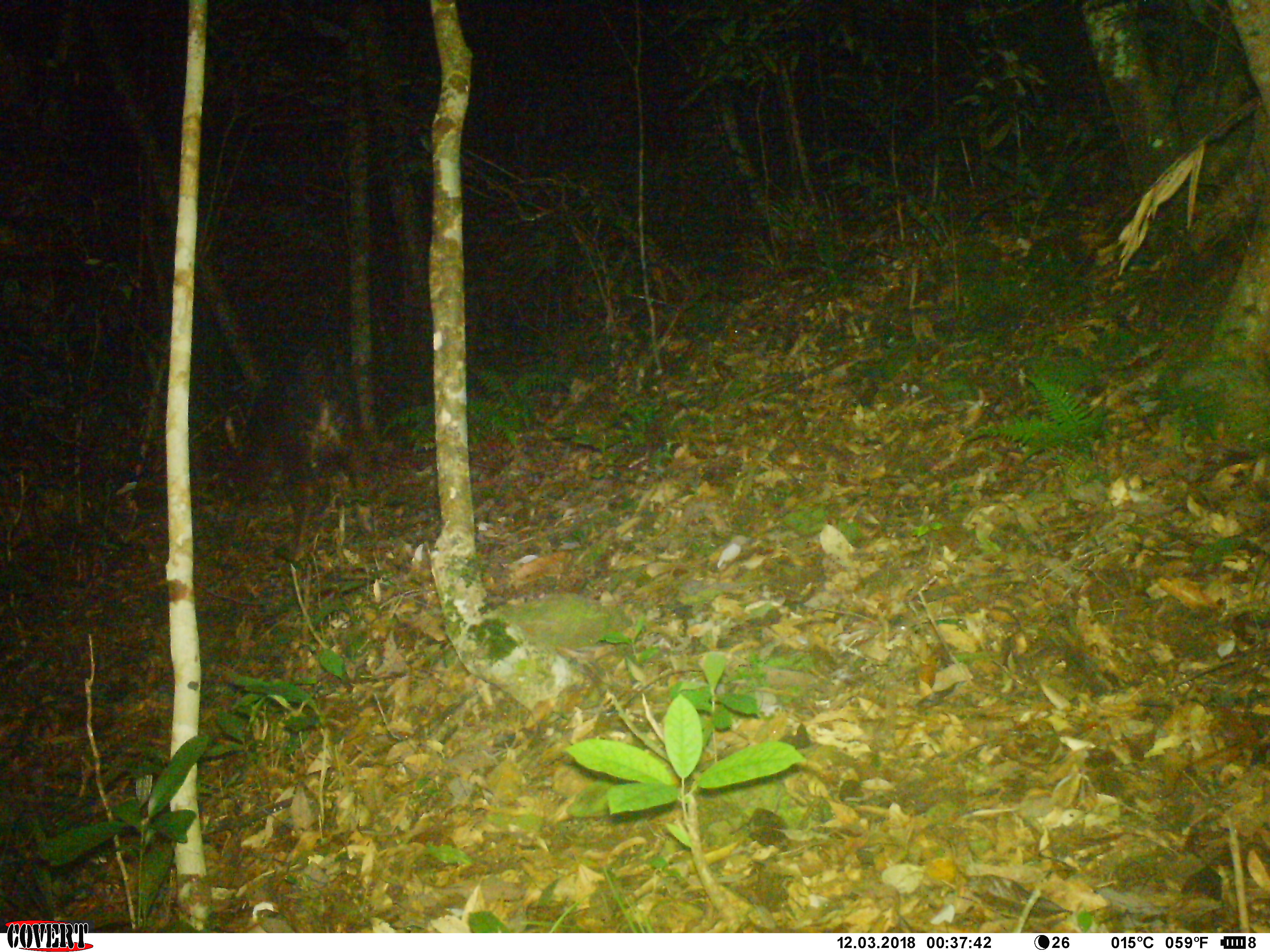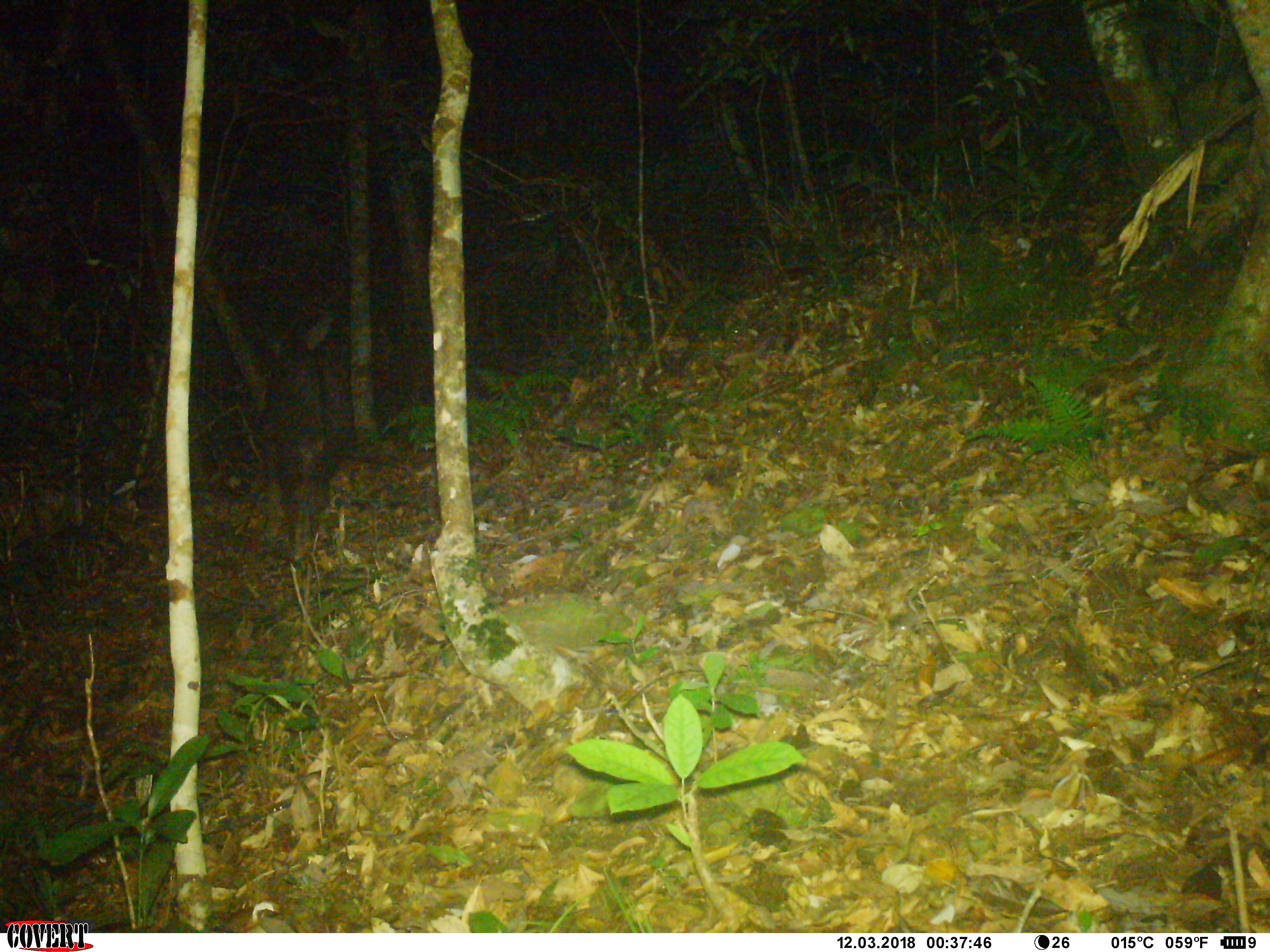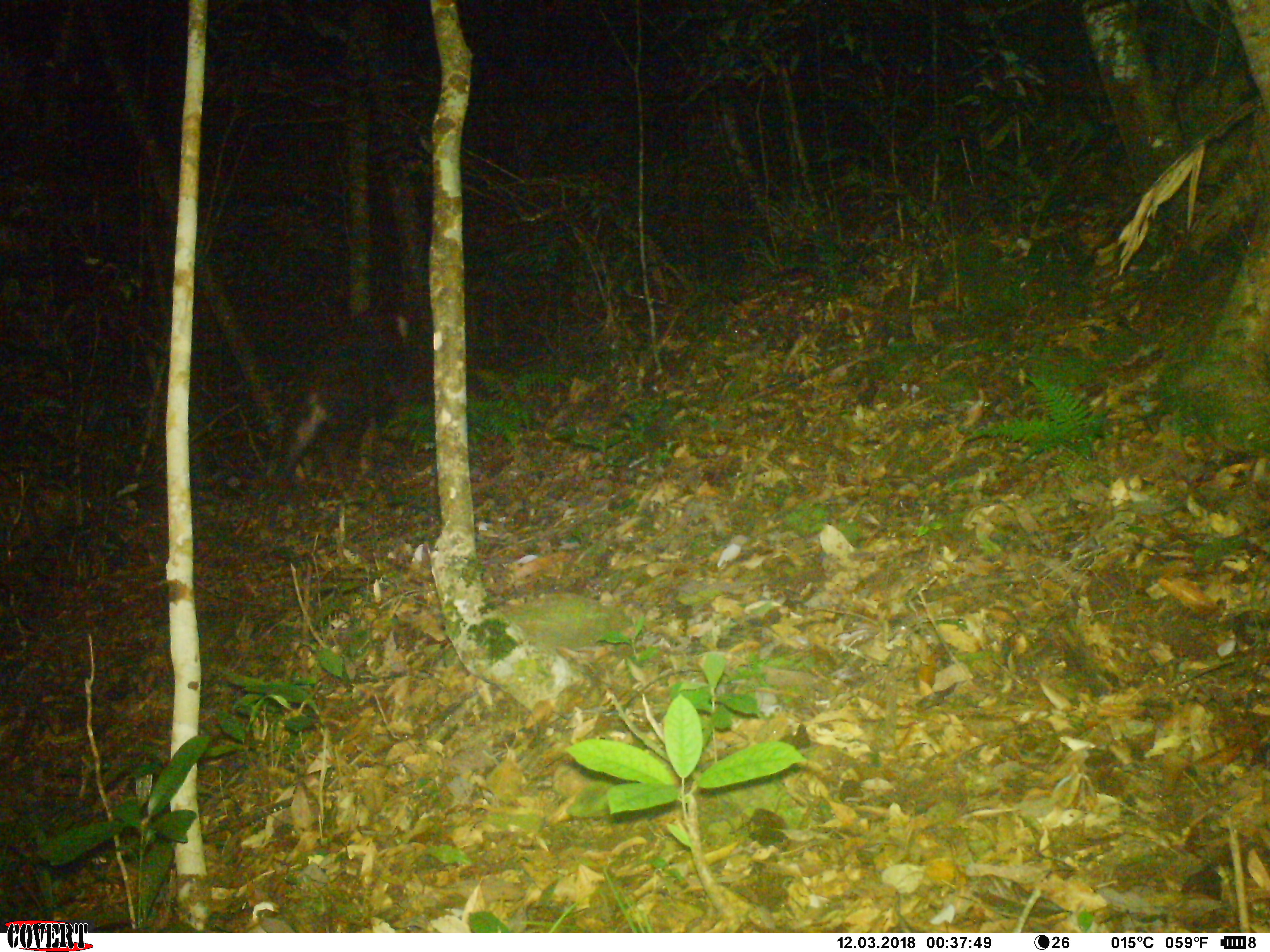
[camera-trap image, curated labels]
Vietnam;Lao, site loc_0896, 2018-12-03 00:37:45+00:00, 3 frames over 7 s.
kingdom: Animalia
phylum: Chordata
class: Mammalia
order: Artiodactyla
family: Bovidae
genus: Capricornis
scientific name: Capricornis sumatraensis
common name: chinese serow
Chinese serow (Capricornis sumatraensis). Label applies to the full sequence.